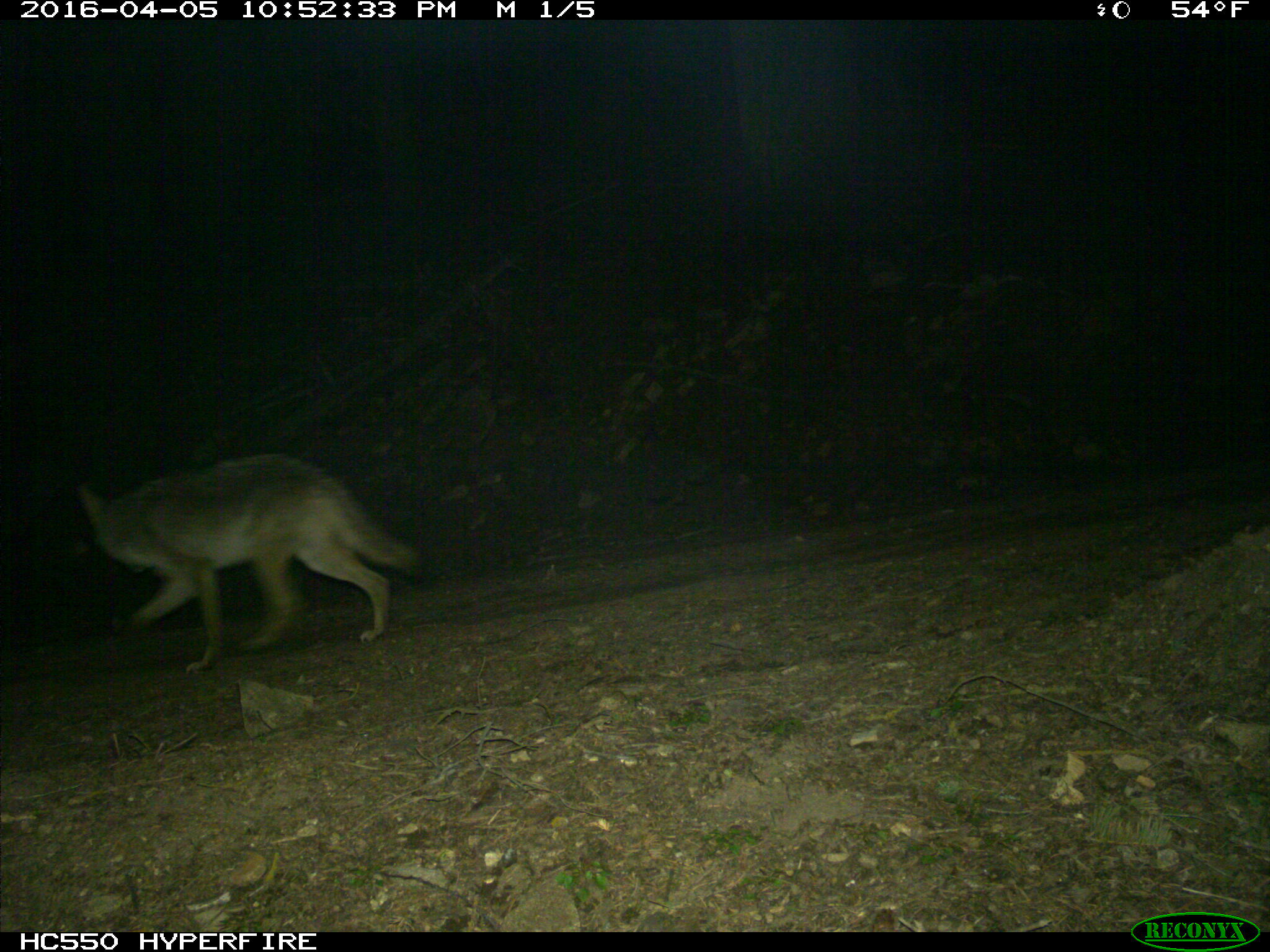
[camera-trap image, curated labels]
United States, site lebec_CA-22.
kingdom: Animalia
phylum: Chordata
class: Mammalia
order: Carnivora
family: Canidae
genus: Canis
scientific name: Canis latrans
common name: coyote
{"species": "Canis latrans (coyote)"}